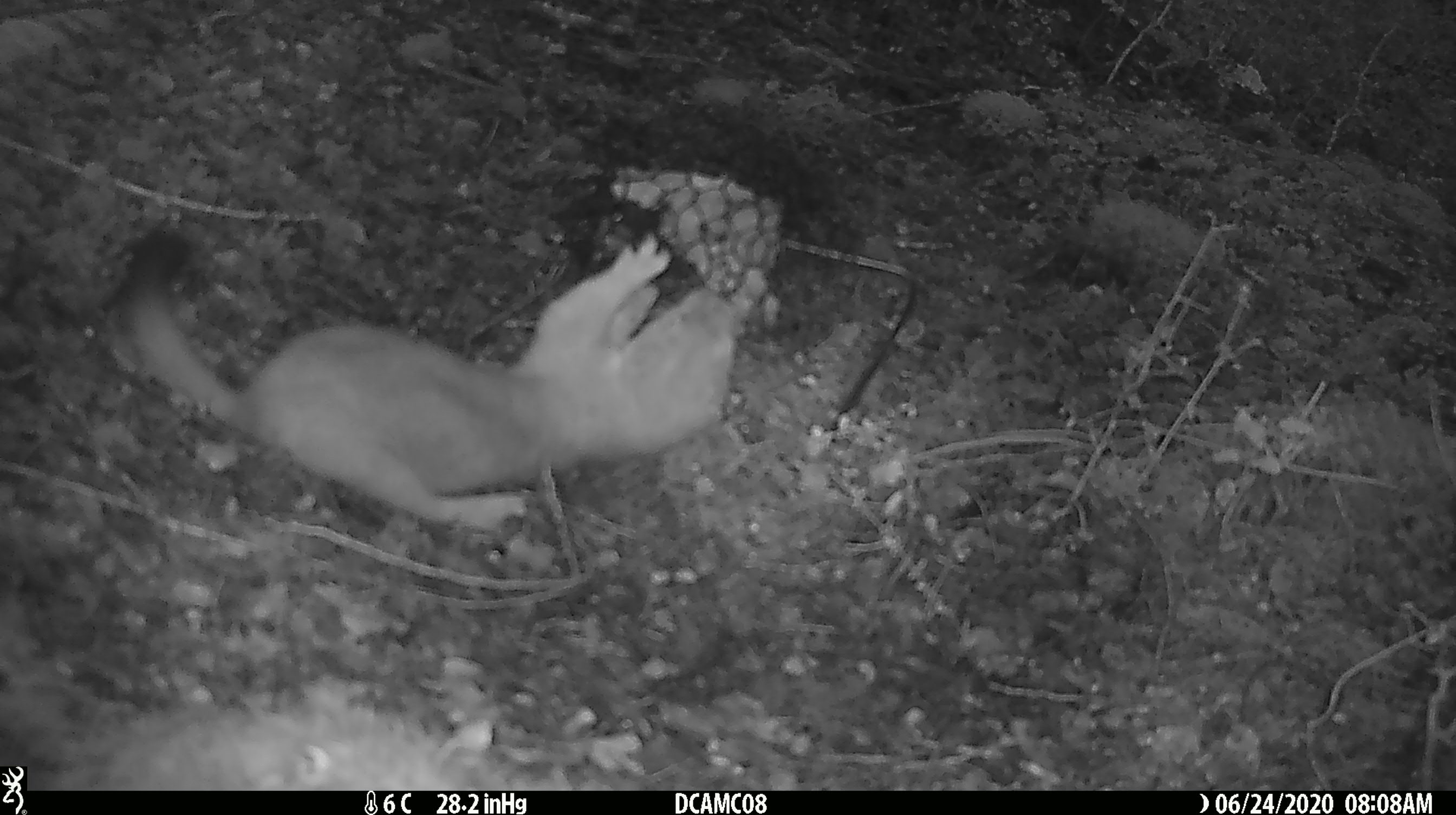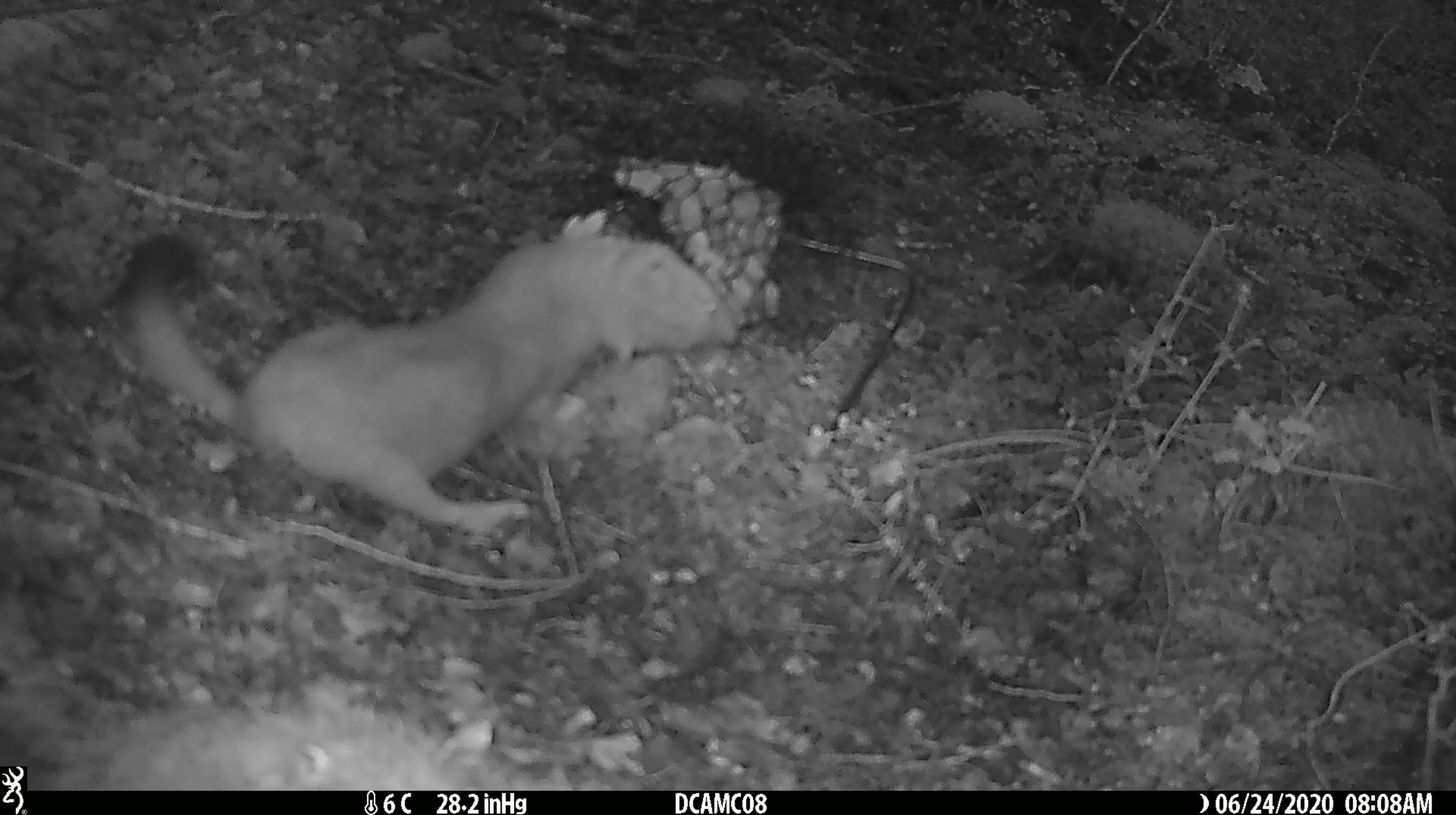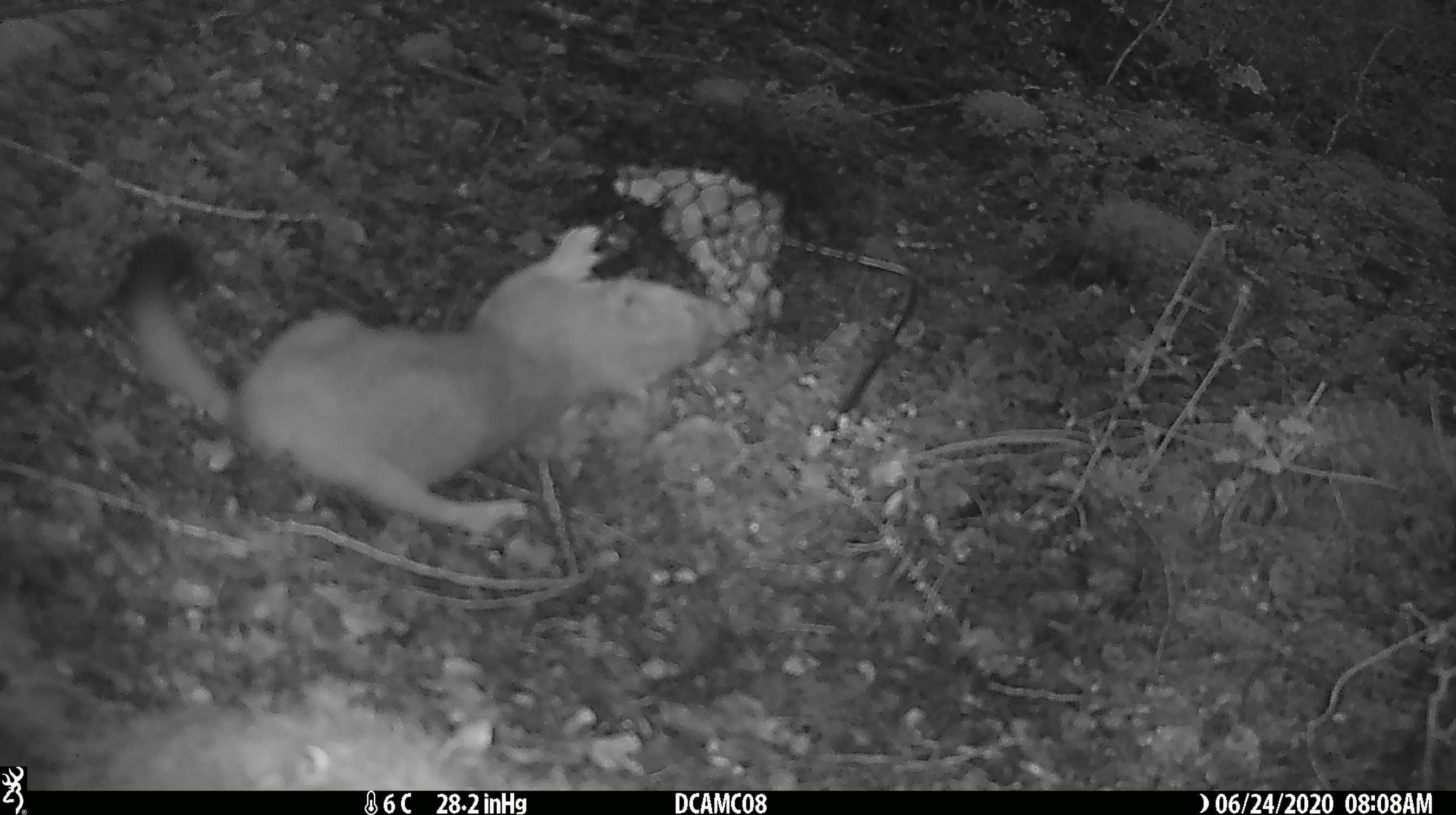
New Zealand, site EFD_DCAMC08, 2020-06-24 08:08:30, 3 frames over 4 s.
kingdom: Animalia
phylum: Chordata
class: Mammalia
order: Carnivora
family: Mustelidae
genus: Mustela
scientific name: Mustela erminea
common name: stoat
Stoat (Mustela erminea).